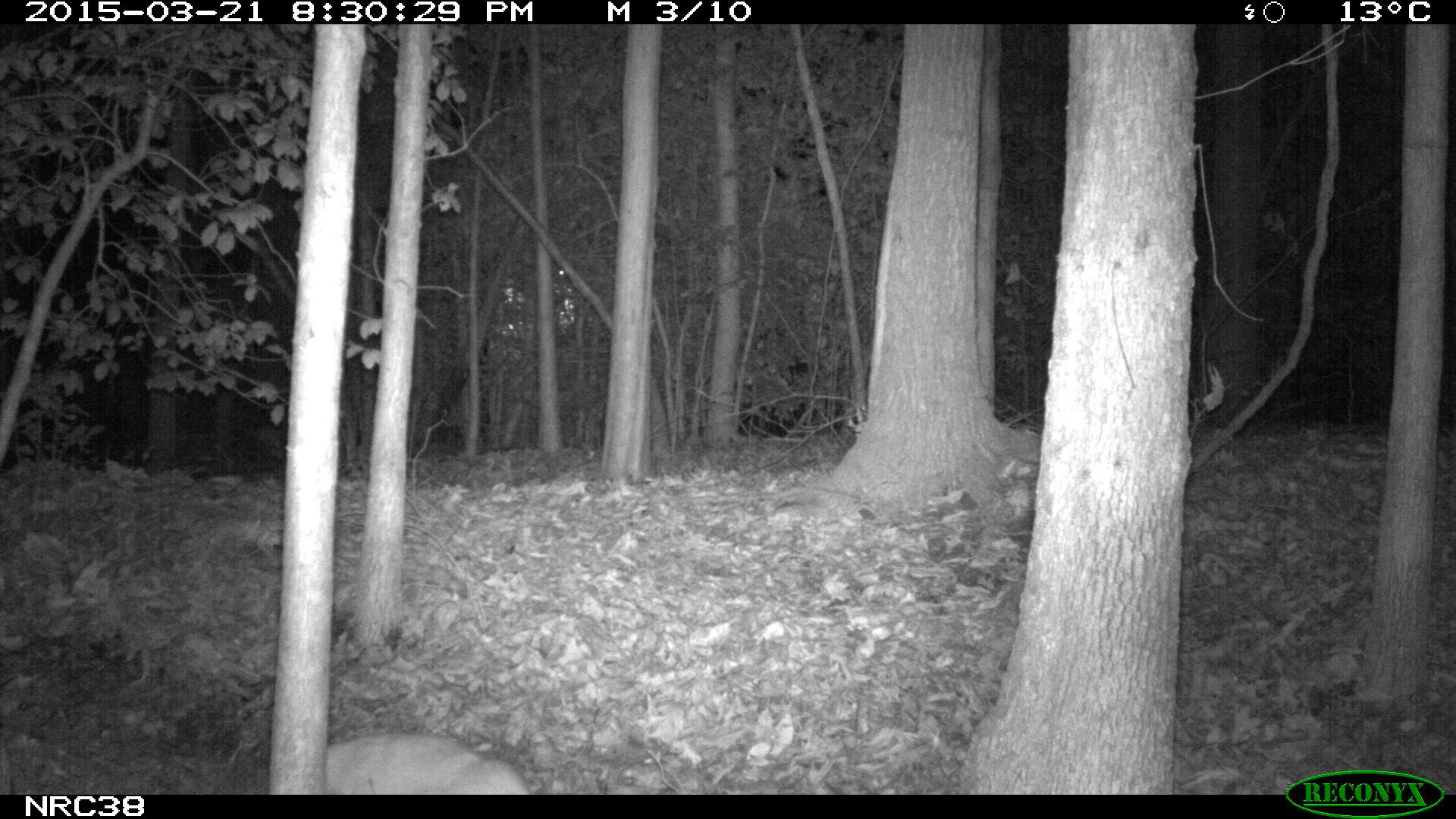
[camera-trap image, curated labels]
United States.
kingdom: Animalia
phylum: Chordata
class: Mammalia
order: Carnivora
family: Felidae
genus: Felis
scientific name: Felis catus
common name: domestic cat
Domestic Cat (Felis catus).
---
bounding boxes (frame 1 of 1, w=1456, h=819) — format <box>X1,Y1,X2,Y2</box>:
Domestic Cat: <box>300,718,536,790</box>